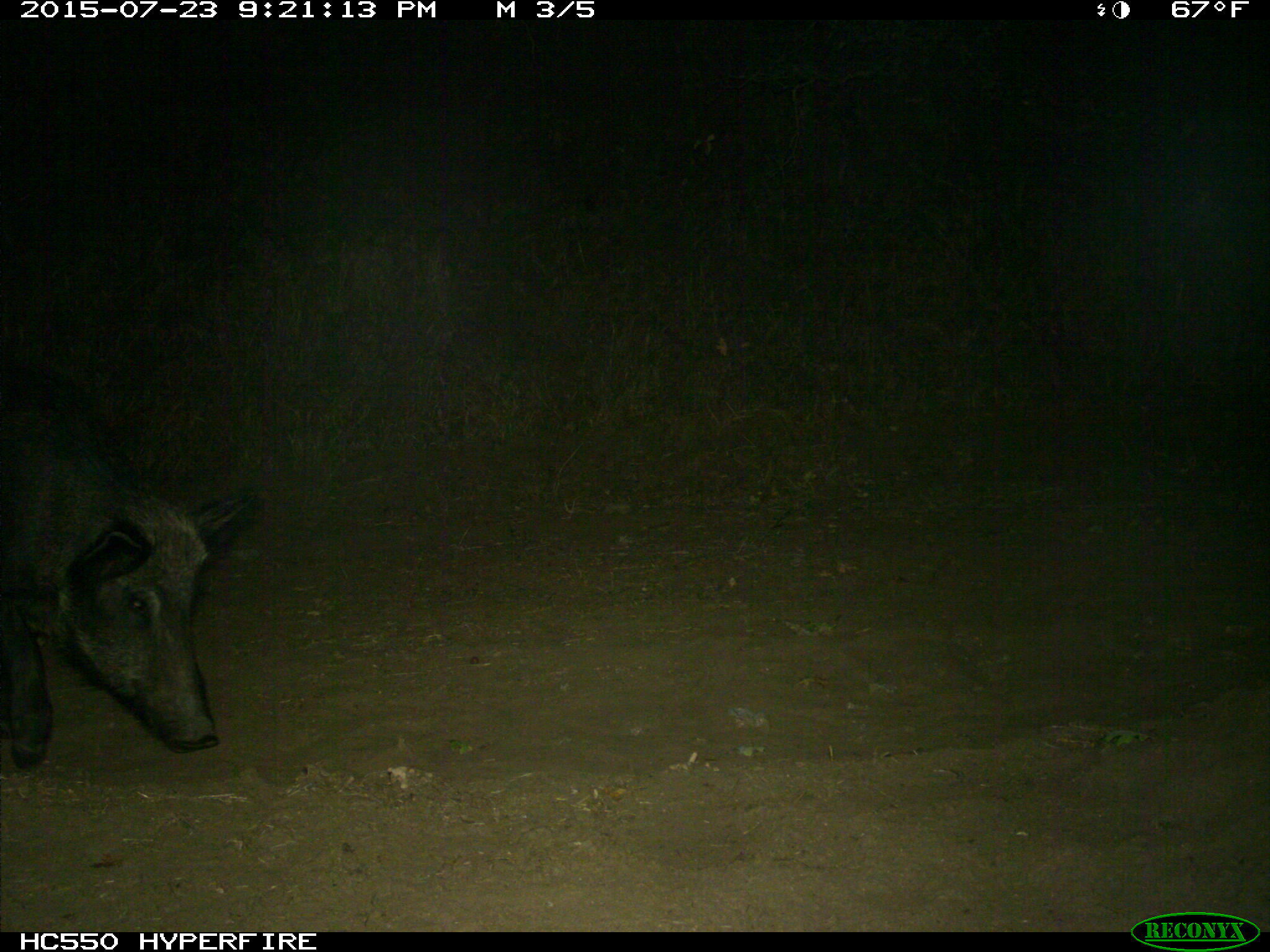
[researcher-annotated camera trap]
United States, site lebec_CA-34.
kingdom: Animalia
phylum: Chordata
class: Mammalia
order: Artiodactyla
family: Suidae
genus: Sus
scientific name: Sus scrofa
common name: wild boar